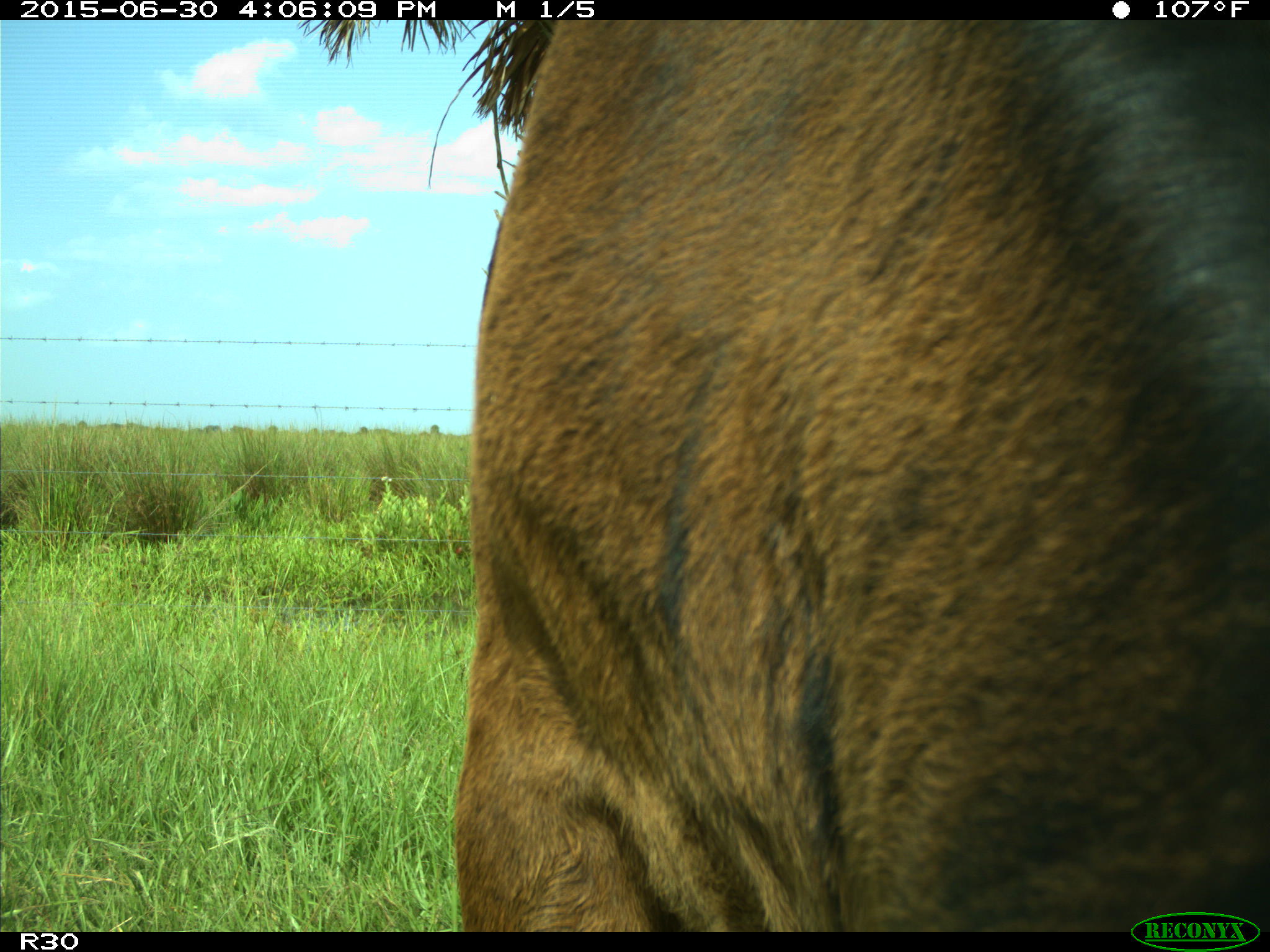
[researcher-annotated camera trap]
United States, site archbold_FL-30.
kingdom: Animalia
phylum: Chordata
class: Mammalia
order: Artiodactyla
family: Bovidae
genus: Bos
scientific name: Bos taurus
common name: domestic cow